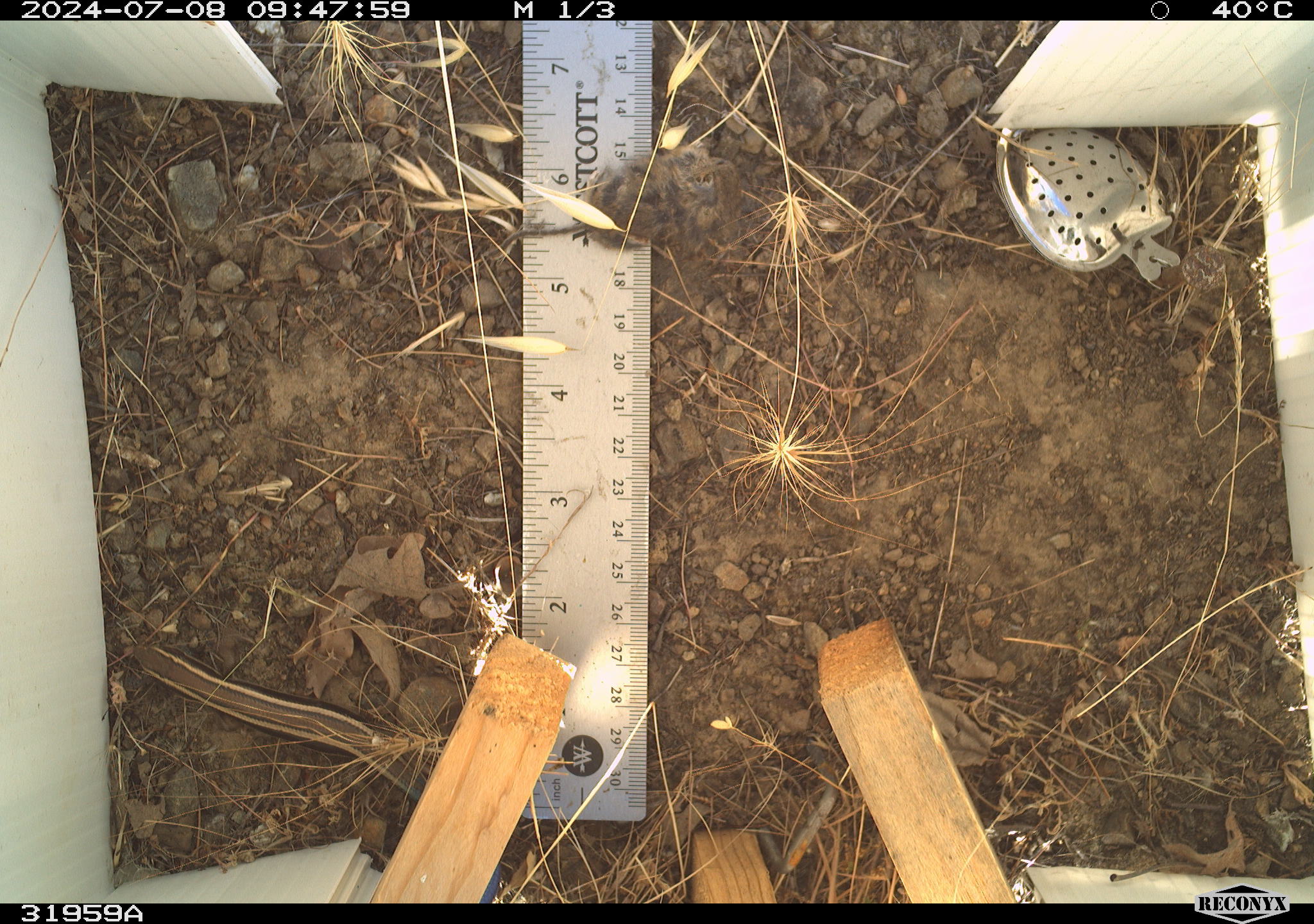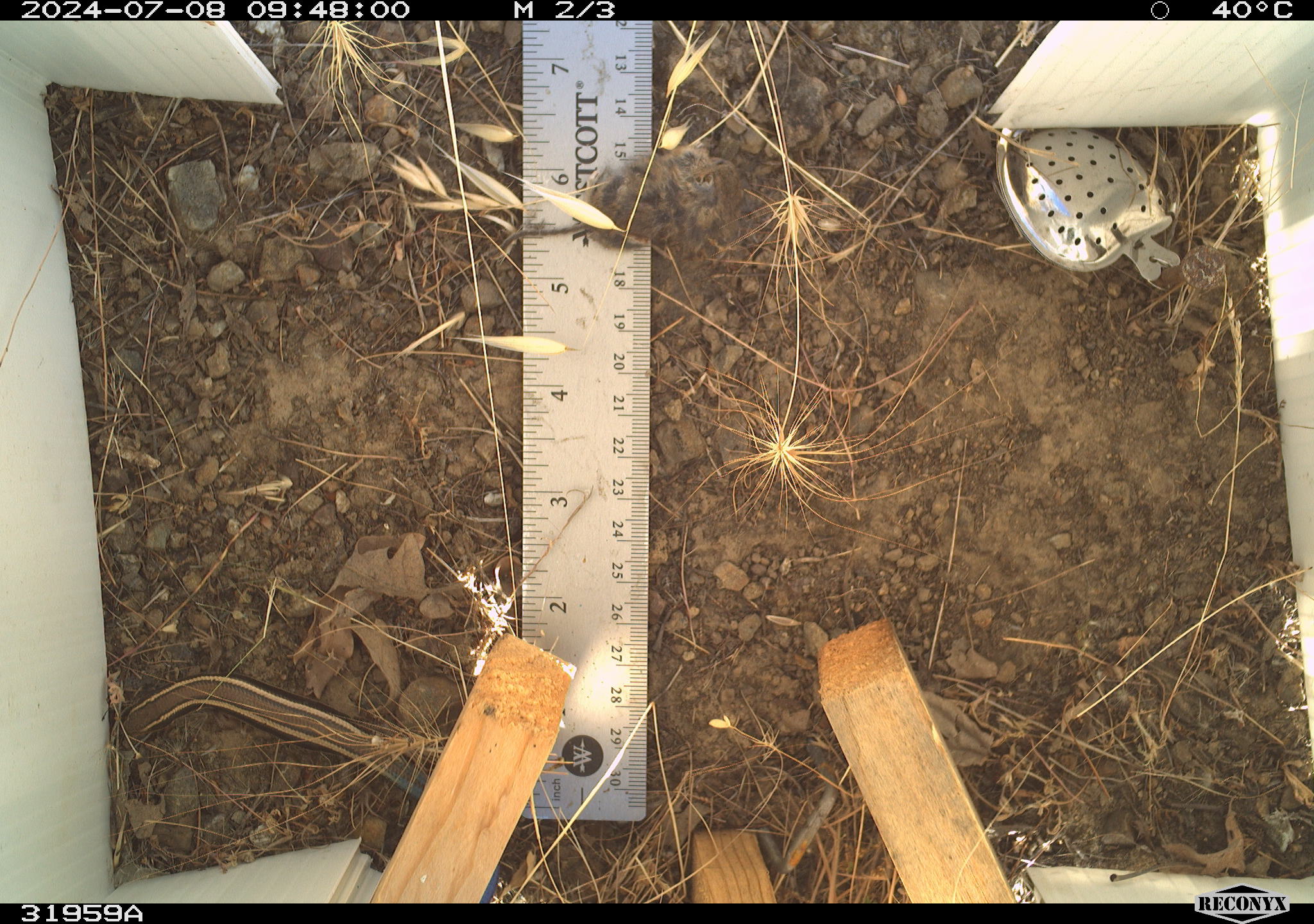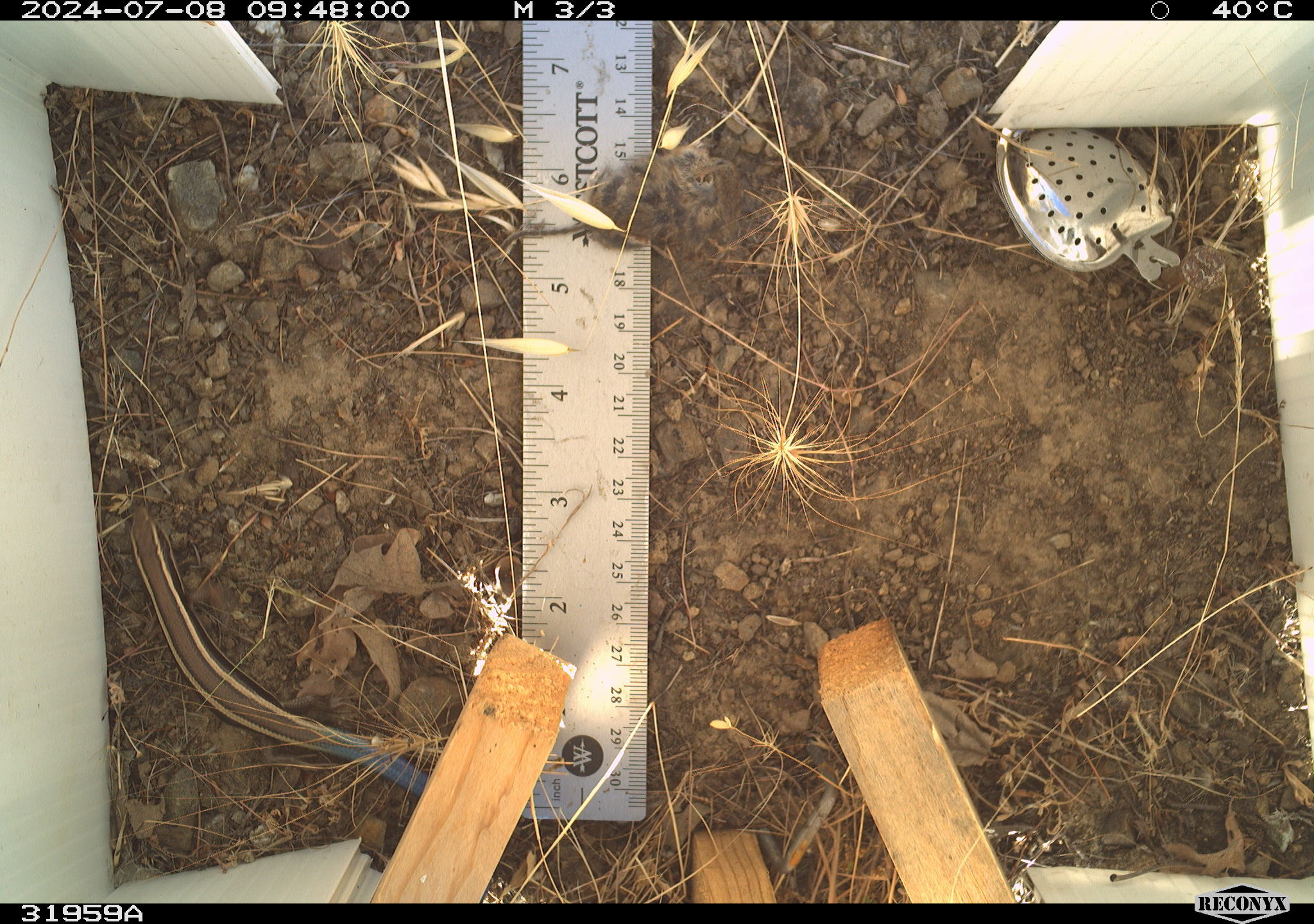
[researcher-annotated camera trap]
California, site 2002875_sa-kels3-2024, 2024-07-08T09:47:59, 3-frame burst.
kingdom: Animalia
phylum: Chordata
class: Reptilia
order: Squamata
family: Scincidae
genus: Plestiodon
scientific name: Plestiodon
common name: blue-tailed skinks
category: plestiodon species